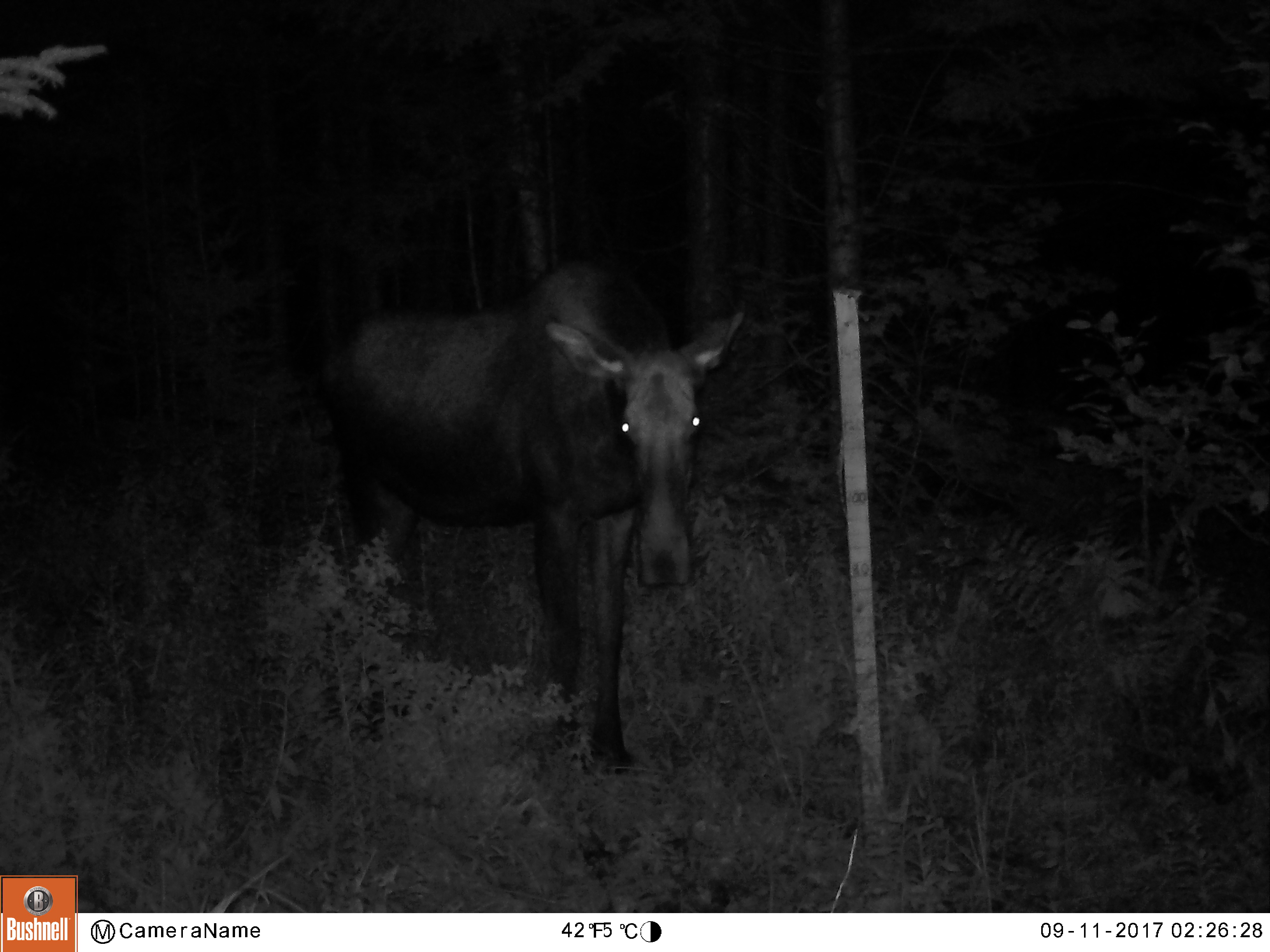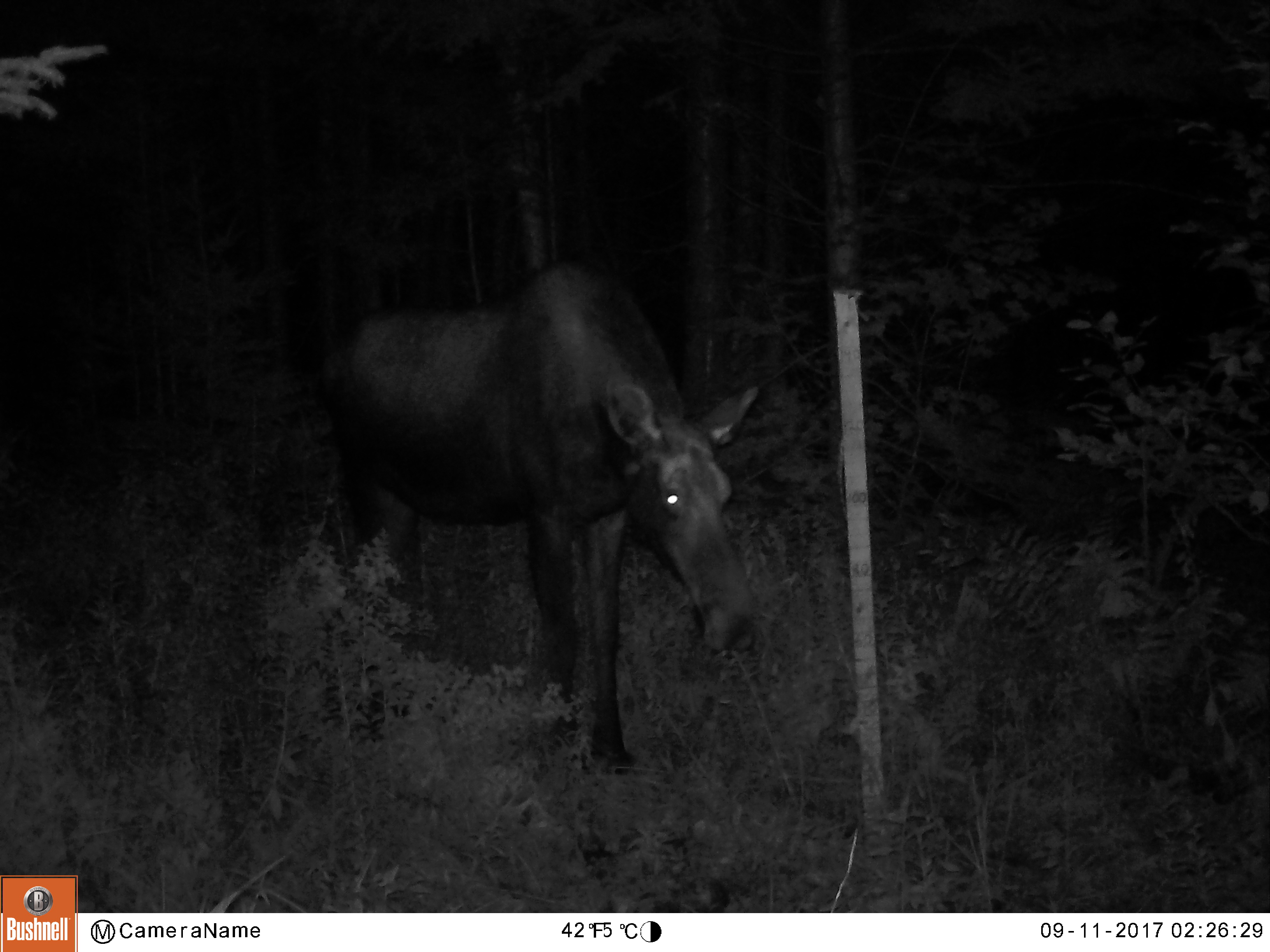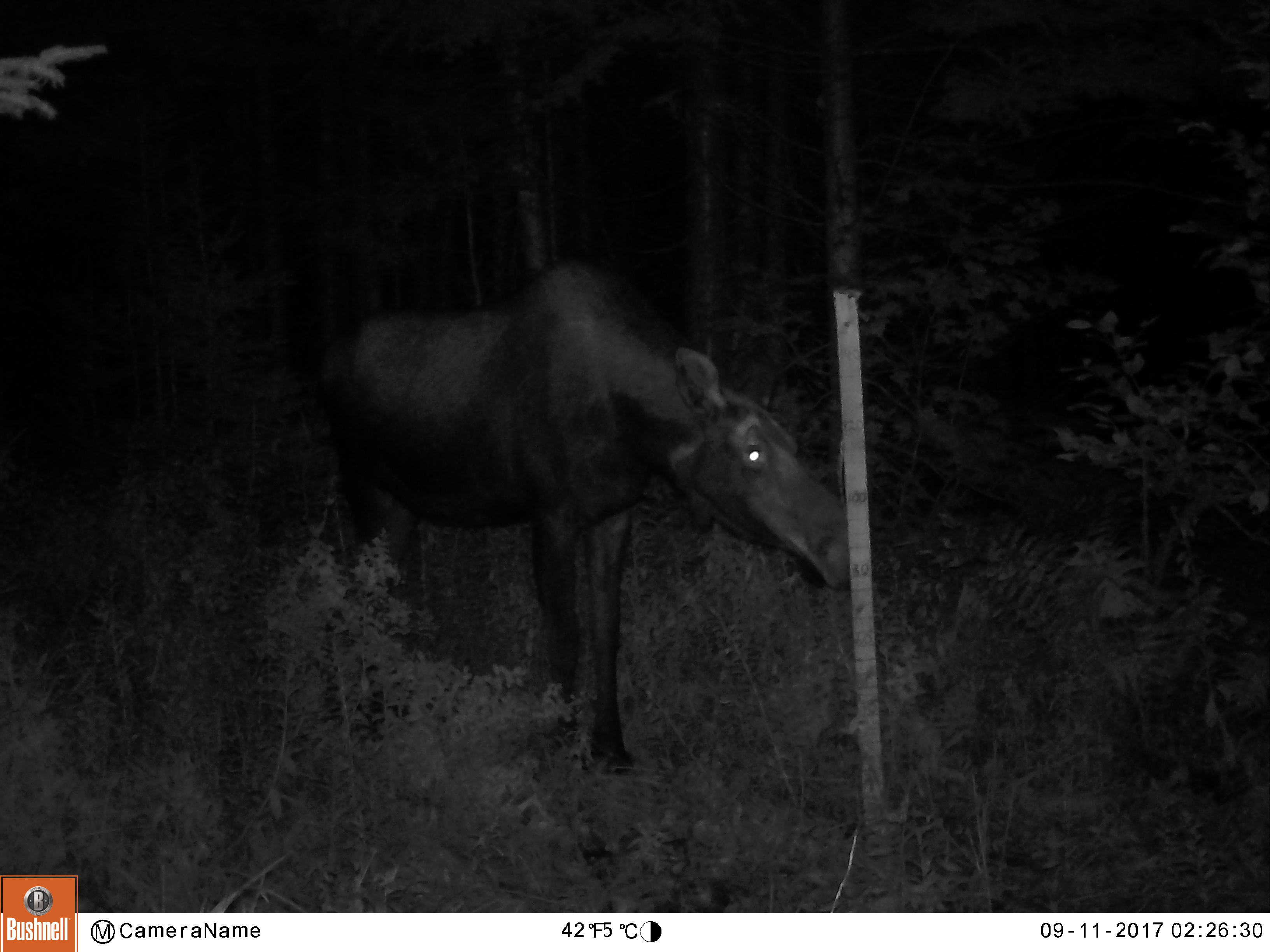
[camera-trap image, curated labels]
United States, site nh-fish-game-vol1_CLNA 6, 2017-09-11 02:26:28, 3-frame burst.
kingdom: Animalia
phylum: Chordata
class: Mammalia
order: Artiodactyla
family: Cervidae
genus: Alces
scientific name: Alces alces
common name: moose